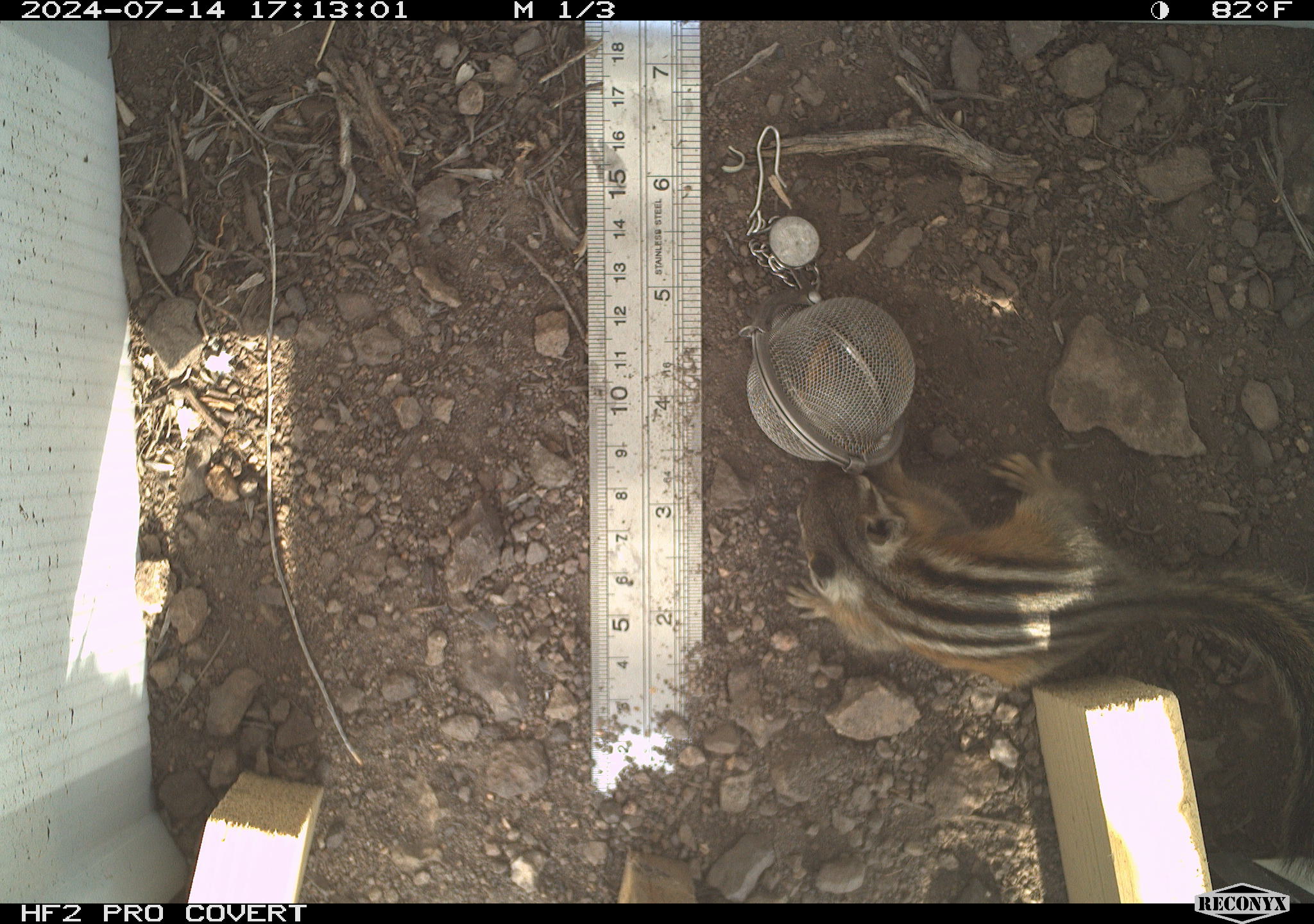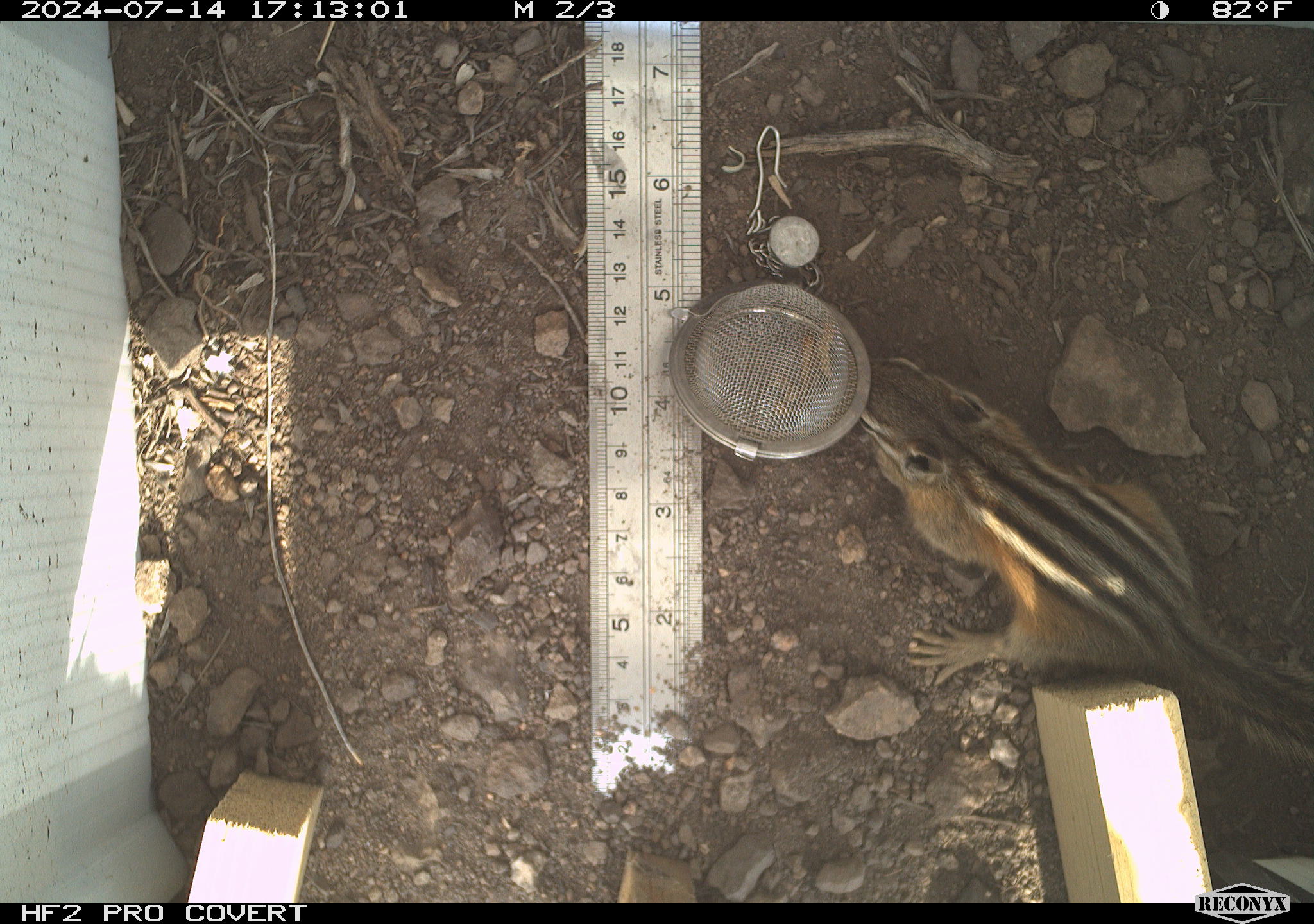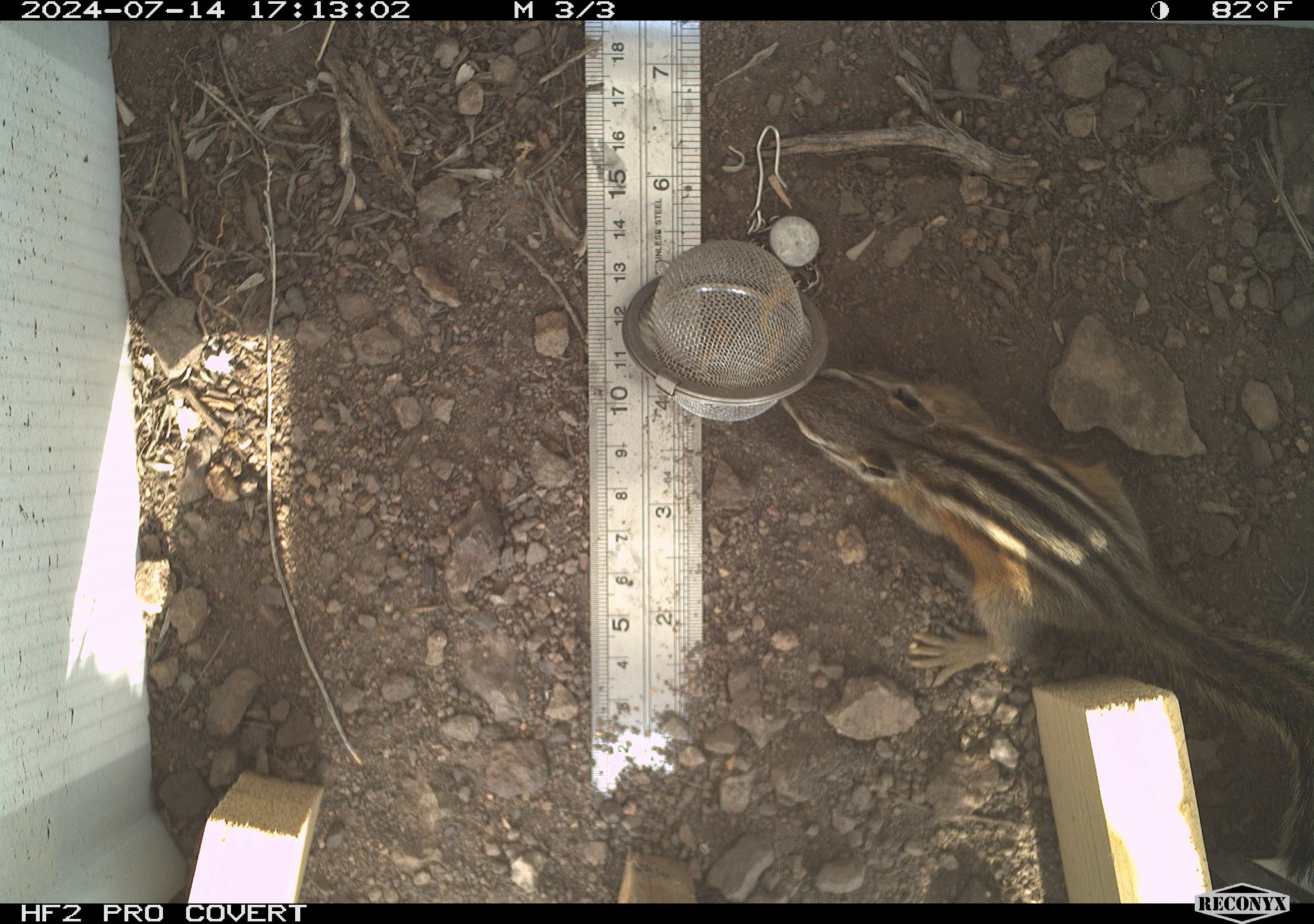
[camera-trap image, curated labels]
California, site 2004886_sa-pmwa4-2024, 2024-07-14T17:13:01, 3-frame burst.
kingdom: Animalia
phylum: Chordata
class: Mammalia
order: Rodentia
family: Sciuridae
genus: Neotamias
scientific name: Neotamias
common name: western chipmunks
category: neotamias species